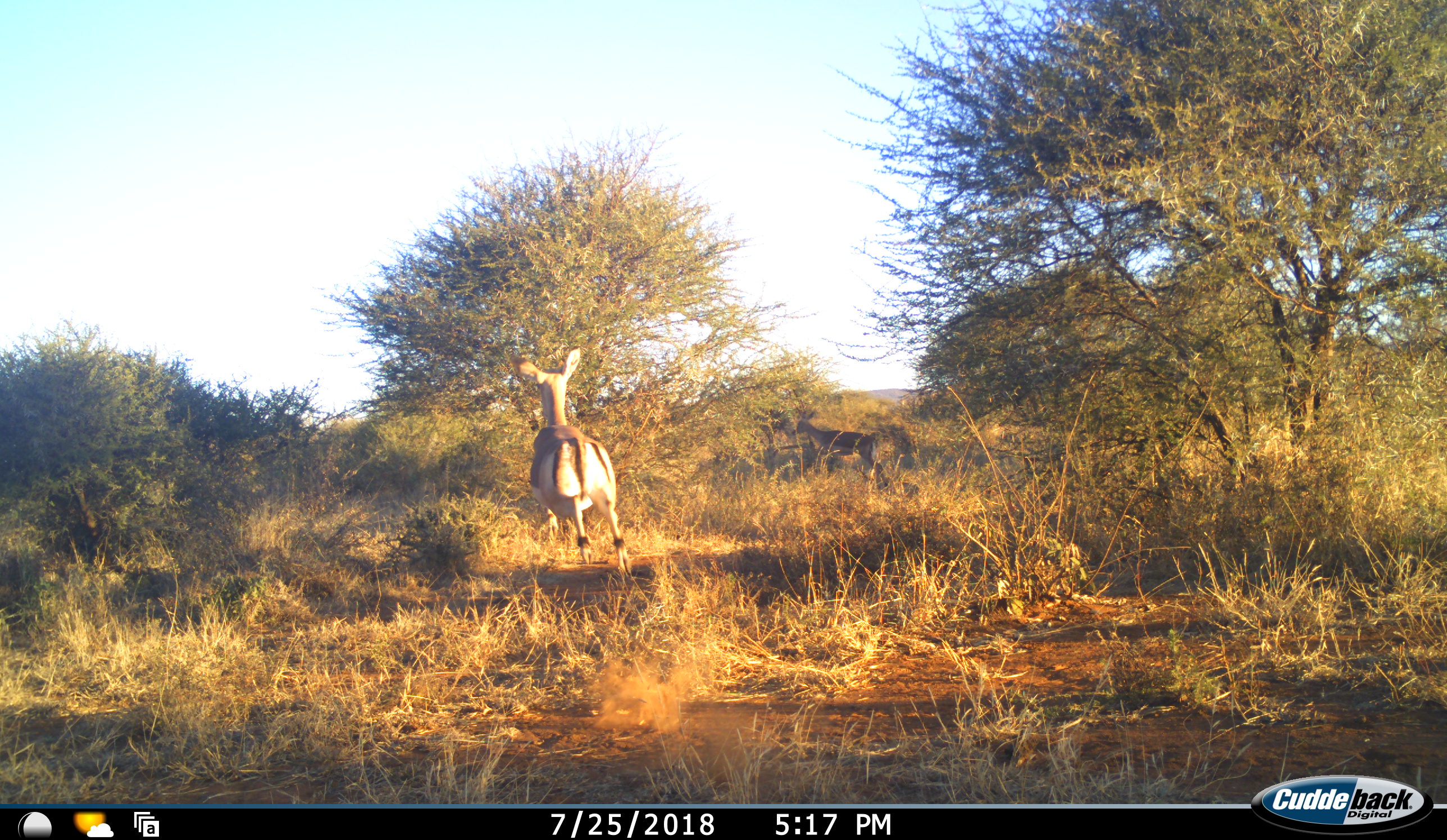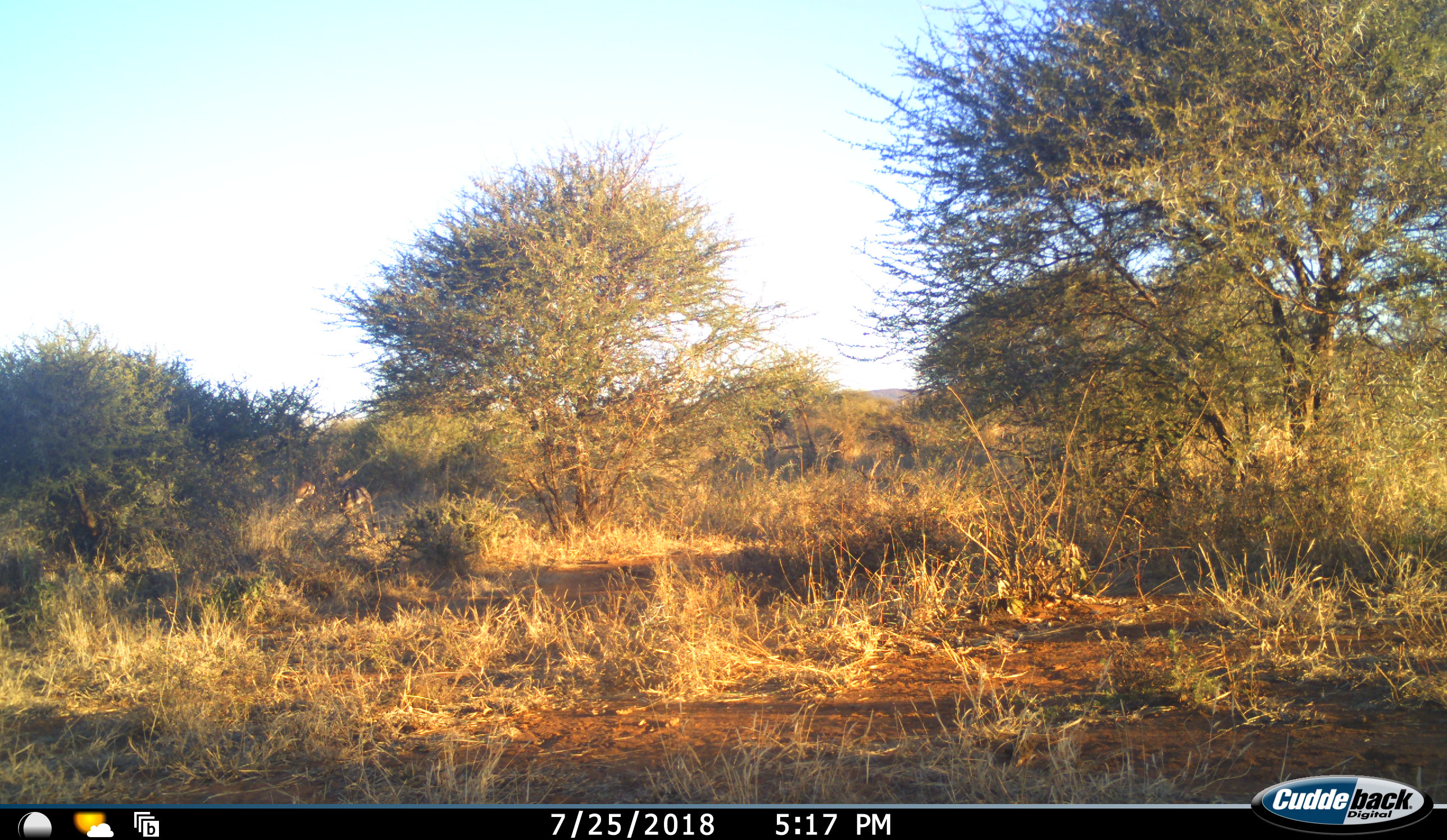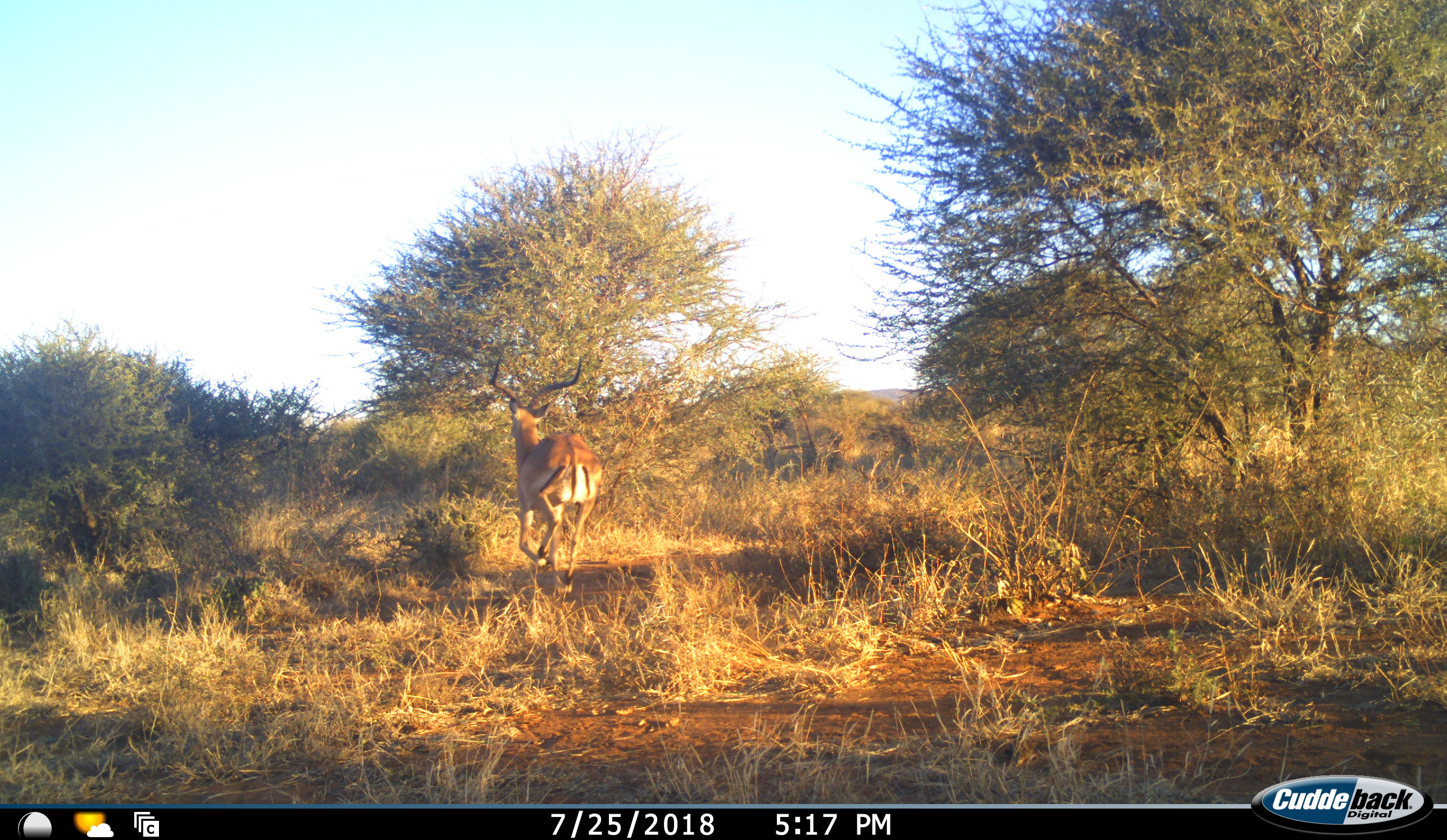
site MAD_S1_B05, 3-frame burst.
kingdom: Animalia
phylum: Chordata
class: Mammalia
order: Artiodactyla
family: Bovidae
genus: Aepyceros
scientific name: Aepyceros melampus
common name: impala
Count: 3.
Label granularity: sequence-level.